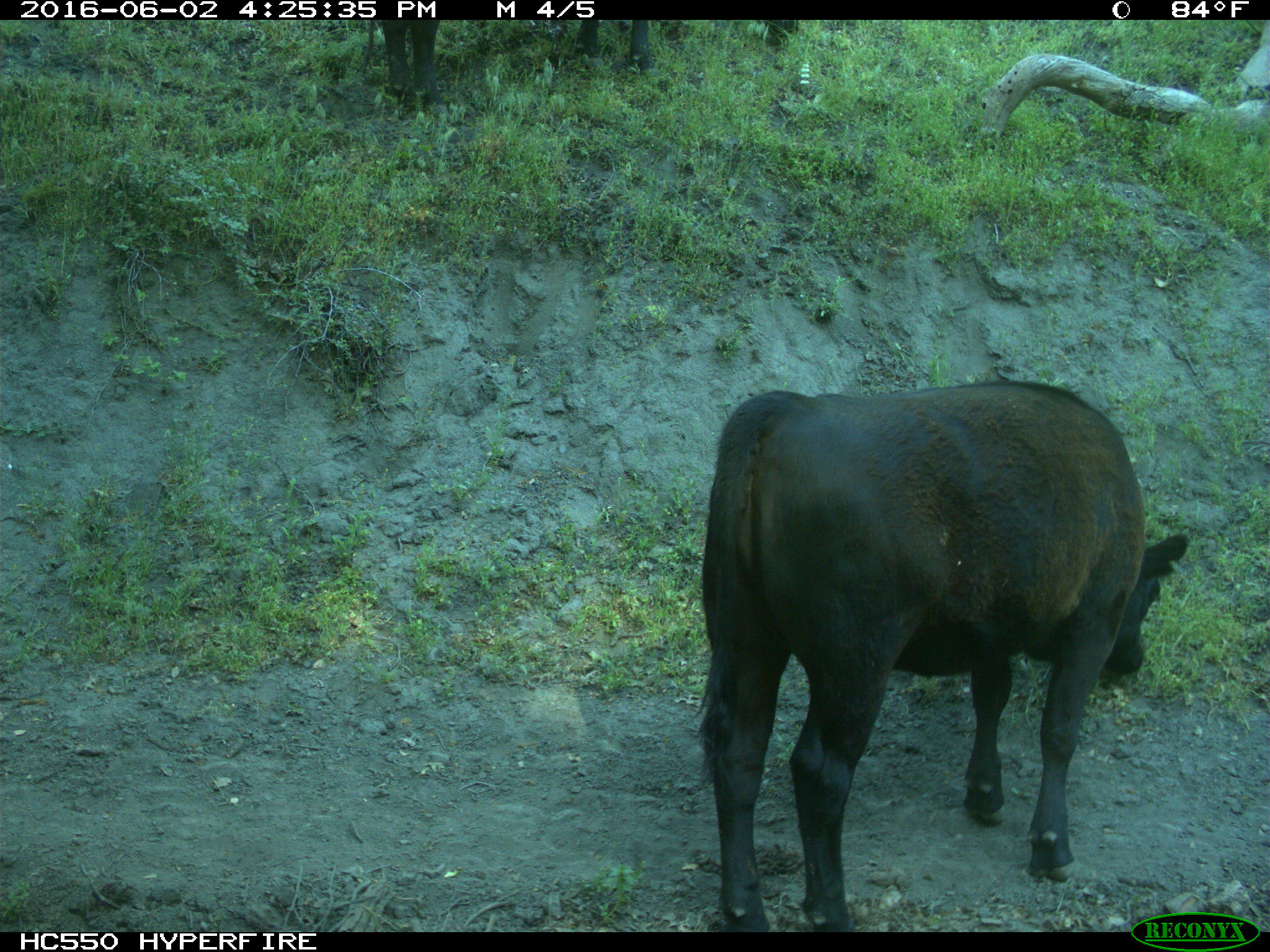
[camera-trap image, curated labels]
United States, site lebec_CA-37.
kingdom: Animalia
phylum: Chordata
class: Mammalia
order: Artiodactyla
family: Bovidae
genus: Bos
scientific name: Bos taurus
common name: domestic cow